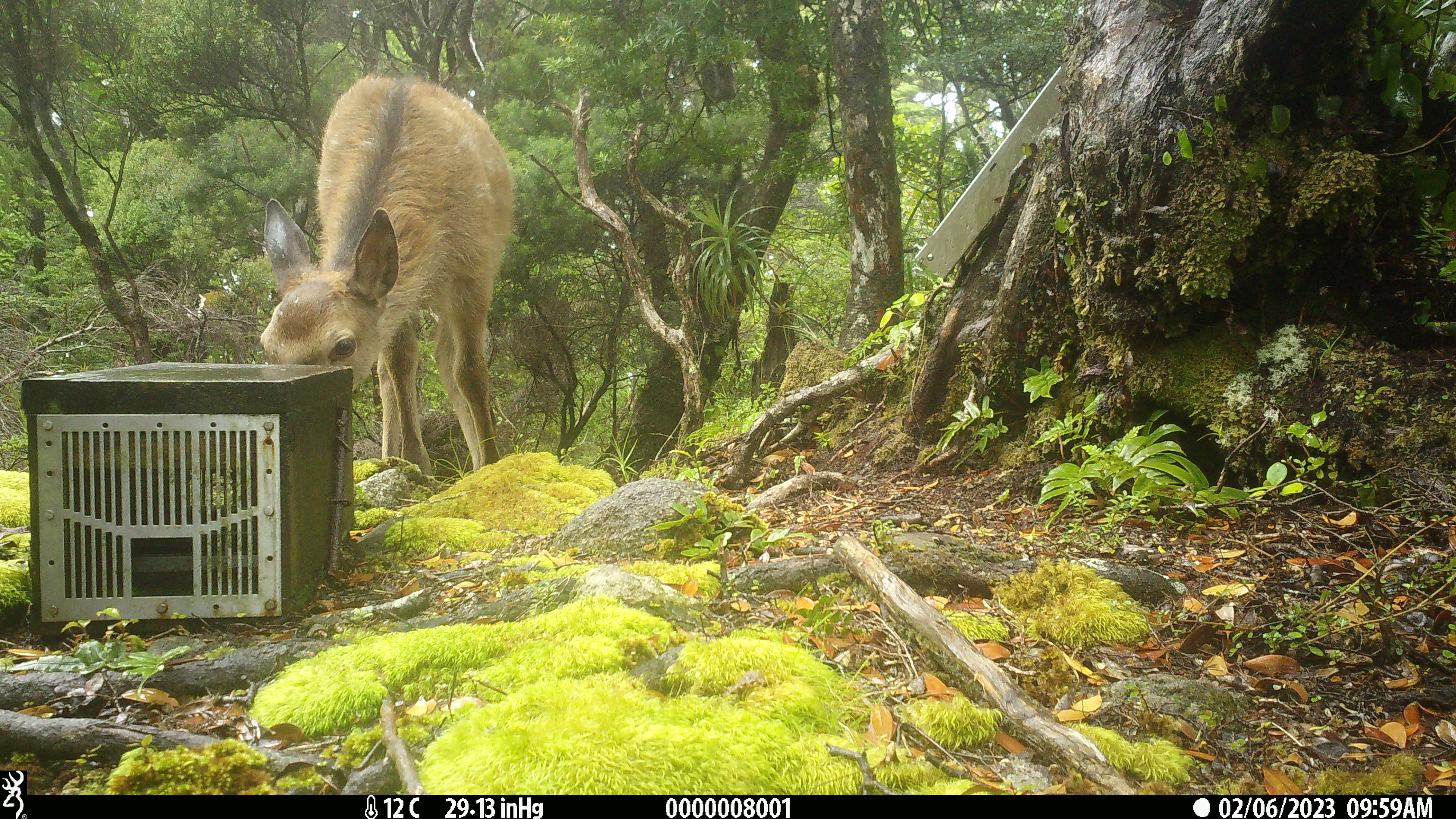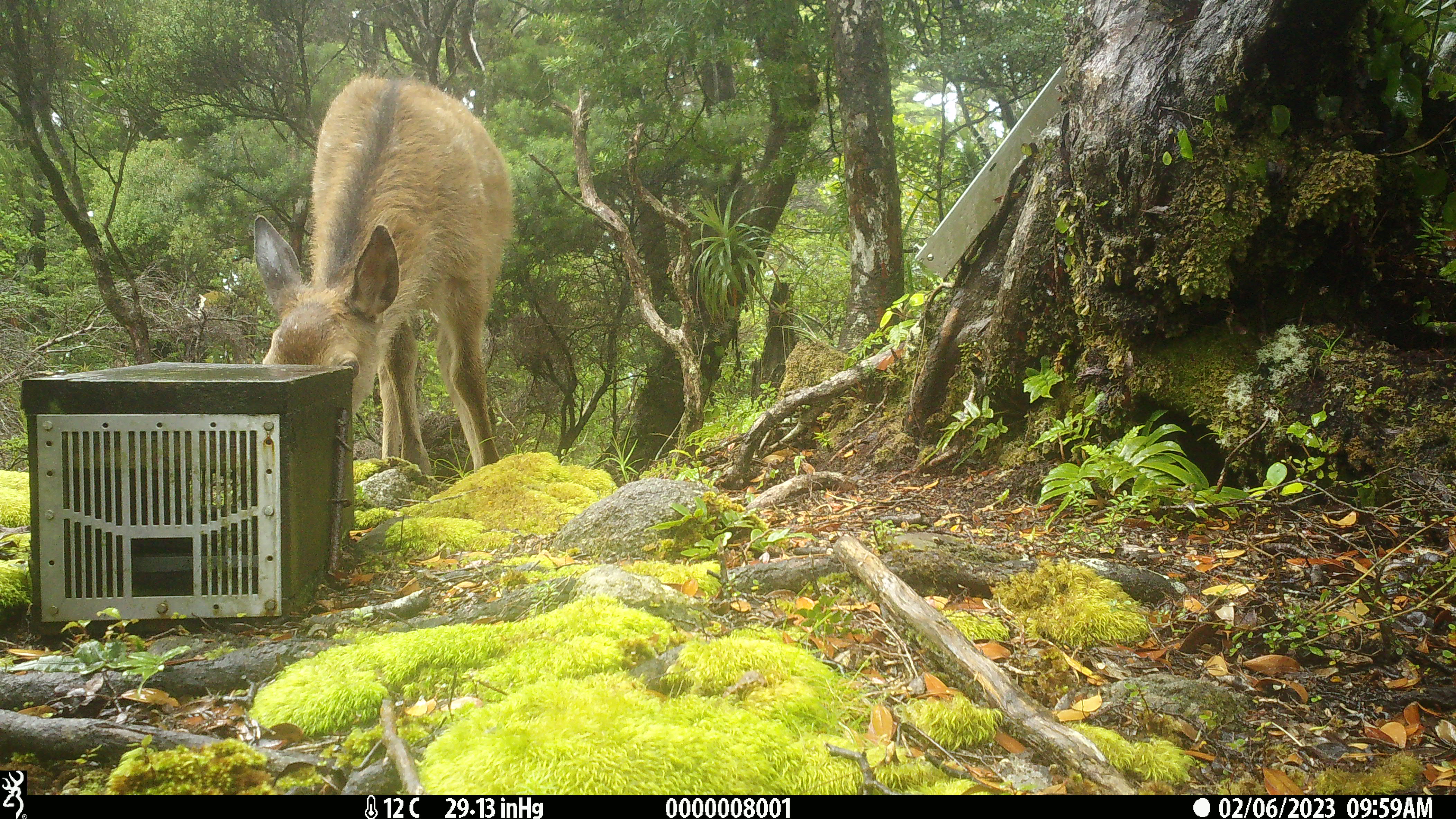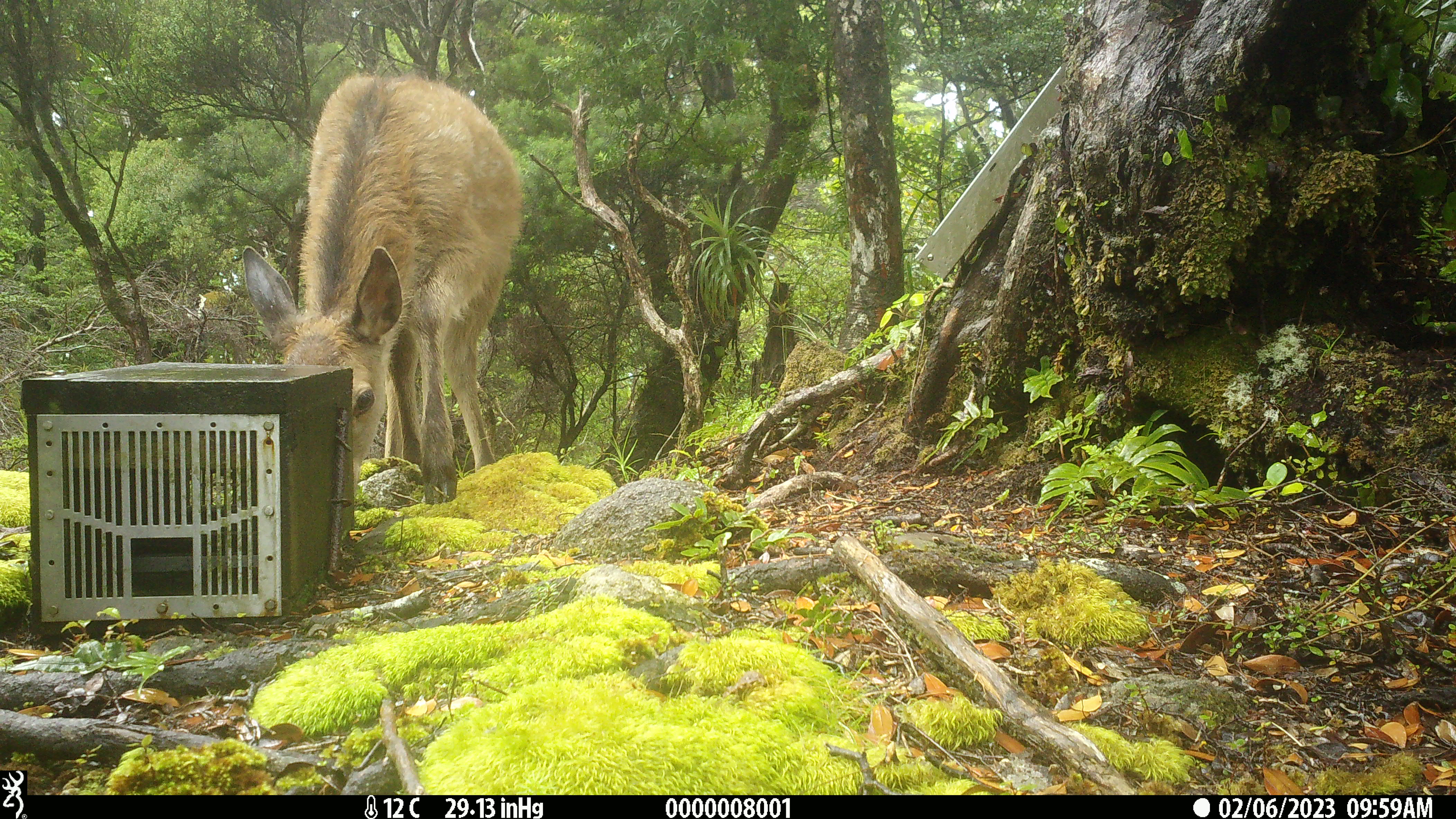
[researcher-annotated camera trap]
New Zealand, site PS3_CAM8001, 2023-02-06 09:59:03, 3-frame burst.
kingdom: Animalia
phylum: Chordata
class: Mammalia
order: Artiodactyla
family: Cervidae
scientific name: Cervidae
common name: deer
Deer (Cervidae).